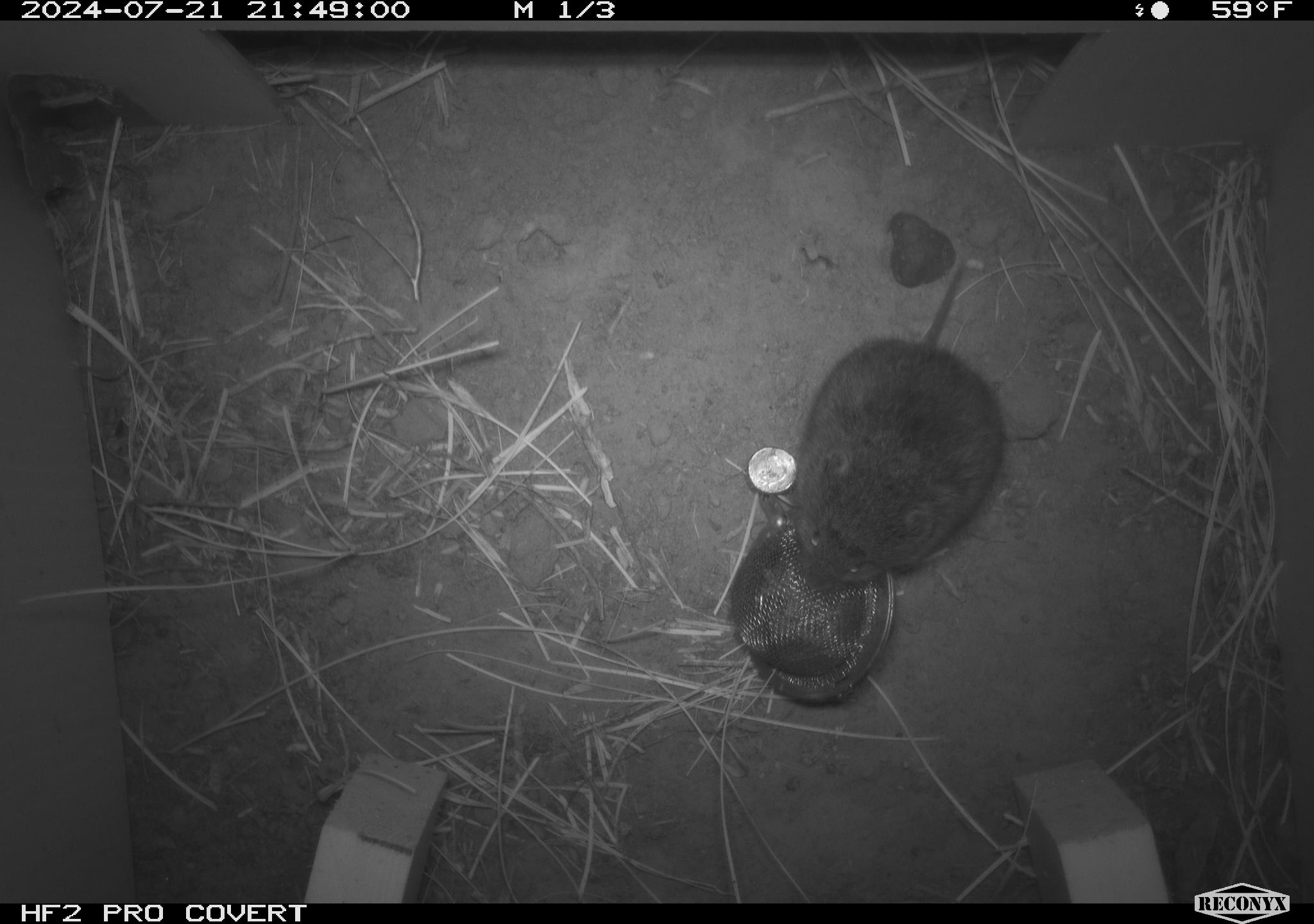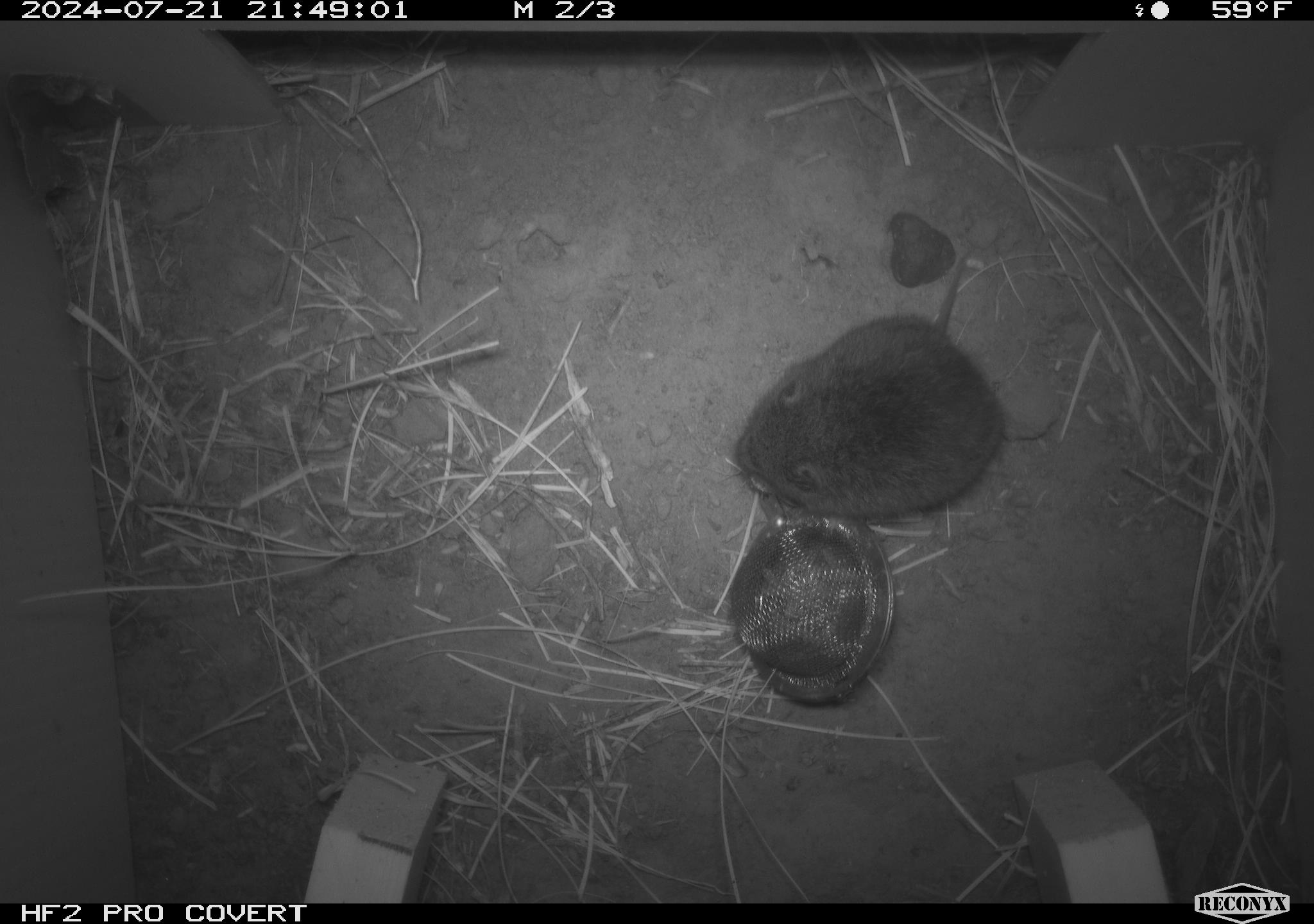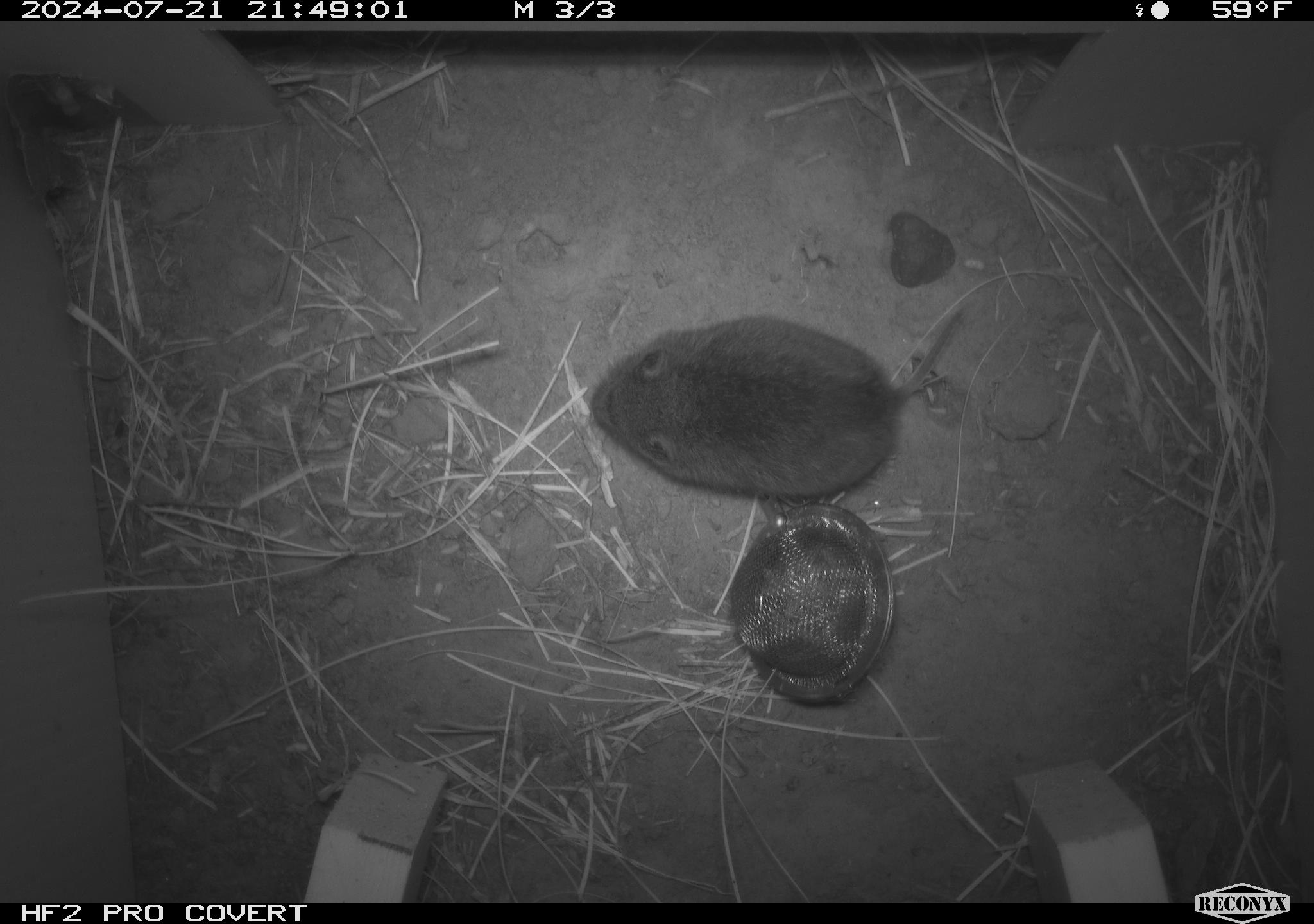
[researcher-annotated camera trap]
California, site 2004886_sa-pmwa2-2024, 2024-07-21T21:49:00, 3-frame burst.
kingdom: Animalia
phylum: Chordata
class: Mammalia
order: Rodentia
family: Cricetidae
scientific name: Arvicolinae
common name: voles, lemmings, and muskrats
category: arvicolinae subfamily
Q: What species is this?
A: Arvicolinae subfamily (voles, lemmings, and muskrats) (Arvicolinae).